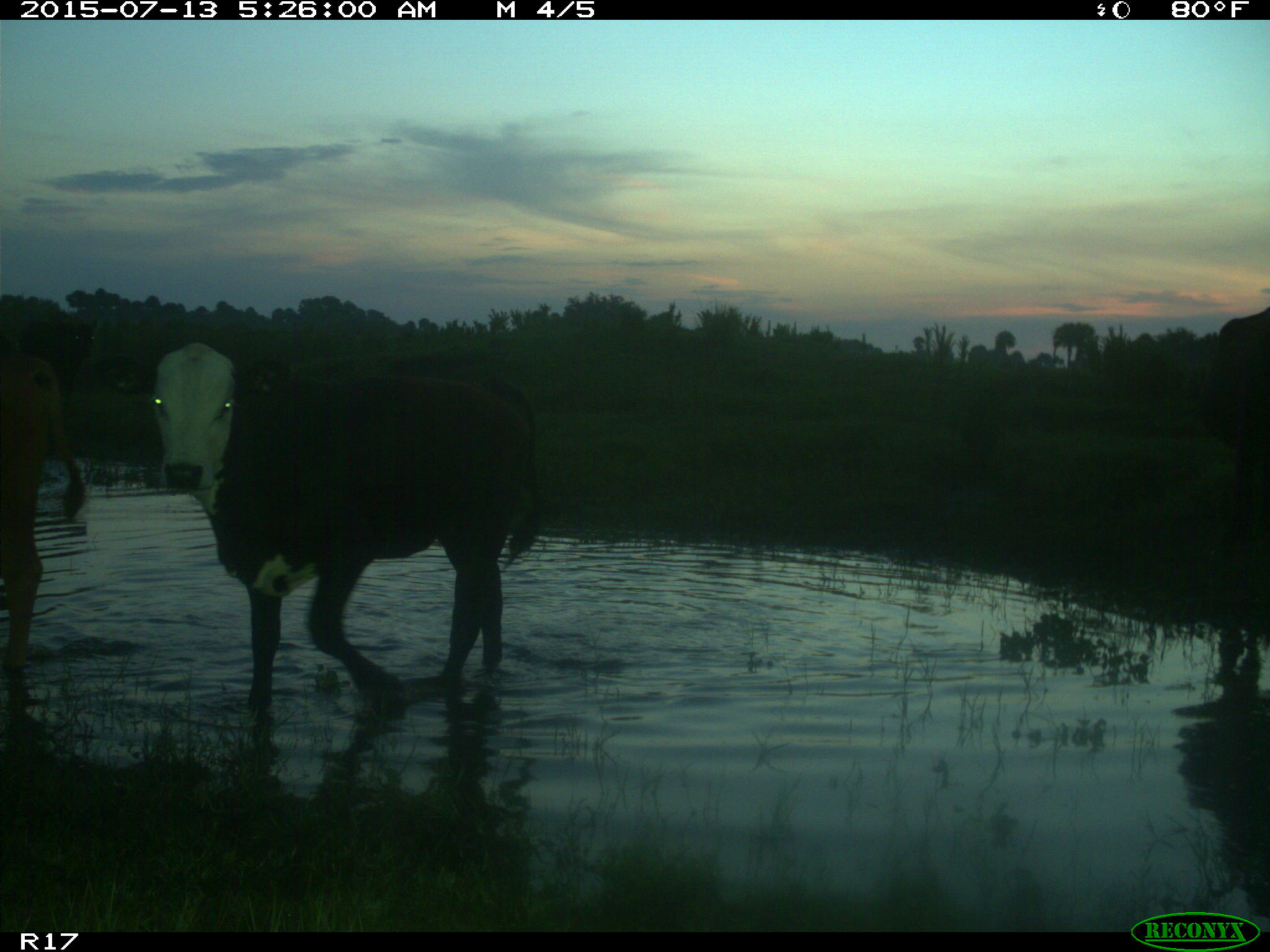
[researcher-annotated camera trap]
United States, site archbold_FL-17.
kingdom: Animalia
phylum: Chordata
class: Mammalia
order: Artiodactyla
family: Bovidae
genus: Bos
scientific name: Bos taurus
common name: domestic cow